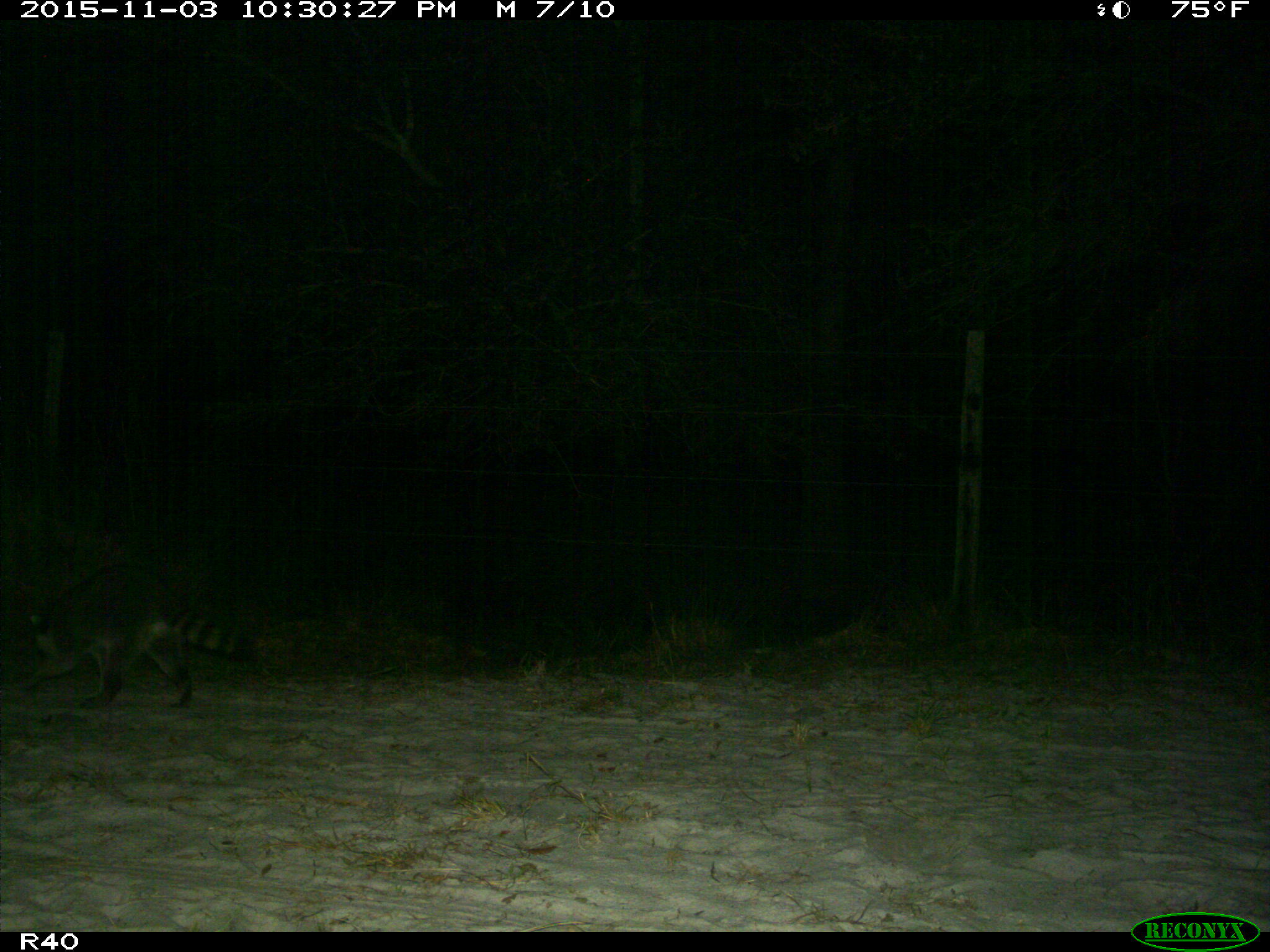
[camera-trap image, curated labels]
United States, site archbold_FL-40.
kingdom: Animalia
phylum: Chordata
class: Mammalia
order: Carnivora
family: Procyonidae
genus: Procyon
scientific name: Procyon lotor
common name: common raccoon